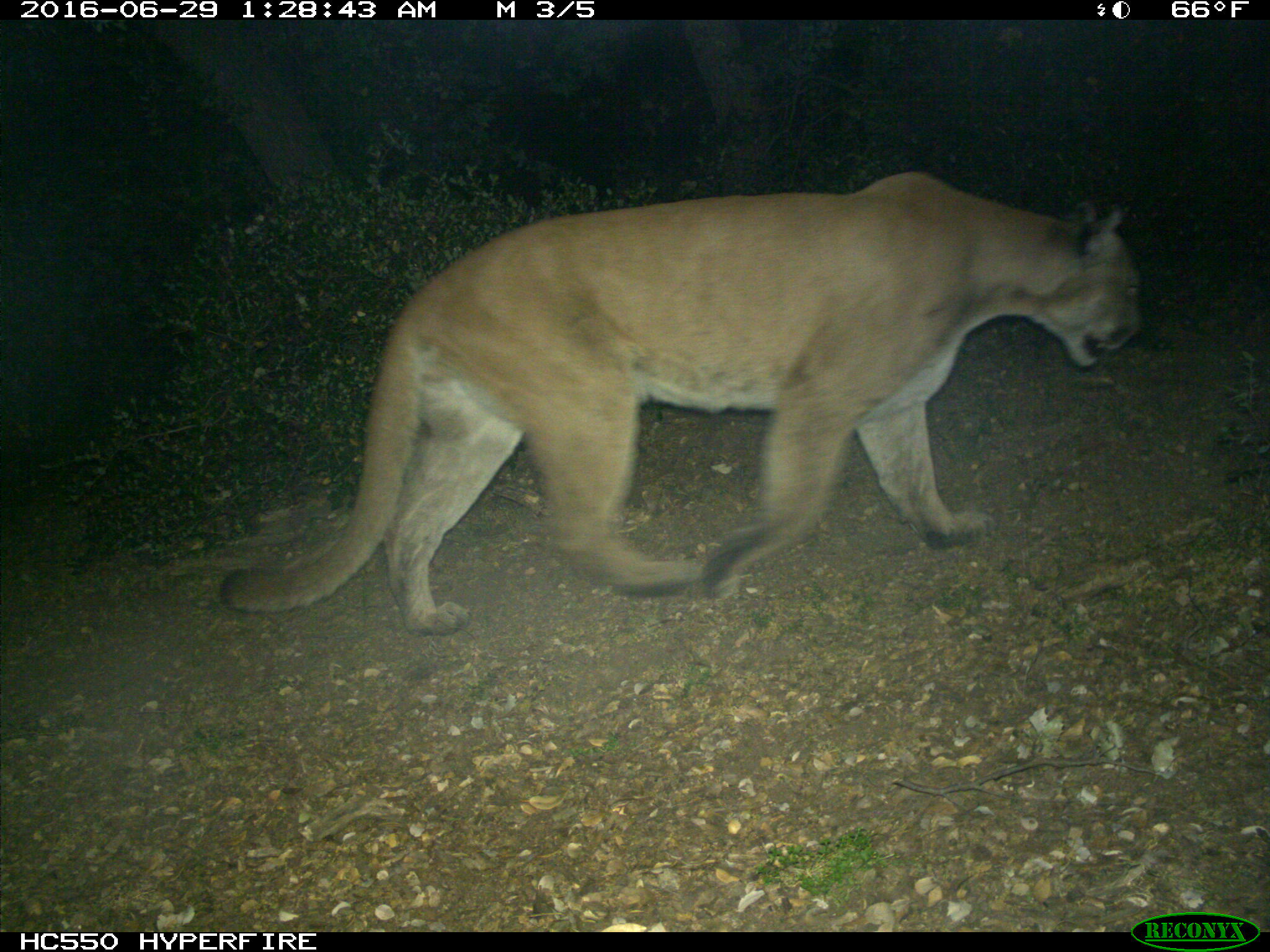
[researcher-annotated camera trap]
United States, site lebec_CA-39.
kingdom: Animalia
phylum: Chordata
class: Mammalia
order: Carnivora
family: Felidae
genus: Puma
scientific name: Puma concolor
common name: mountain lion